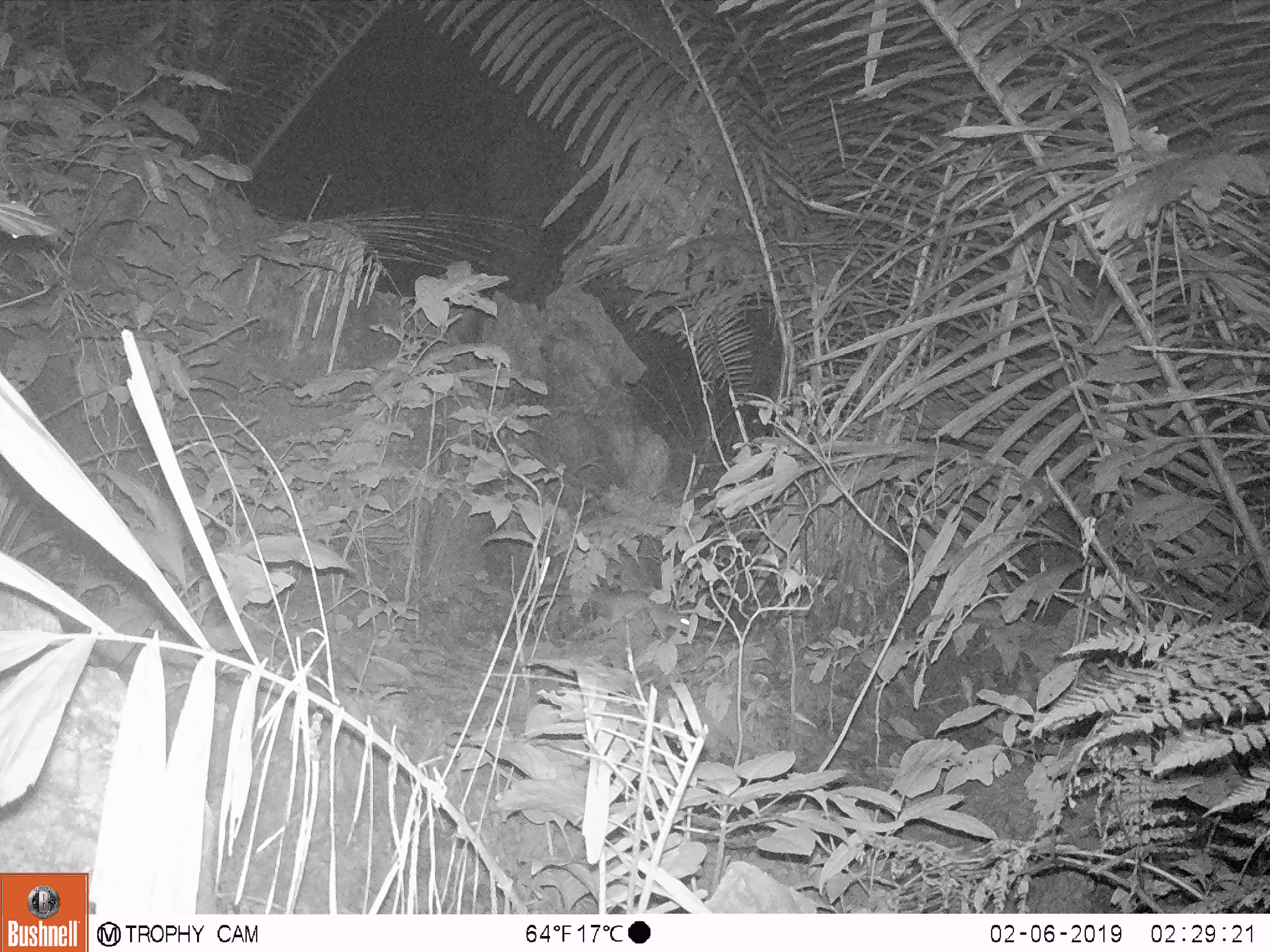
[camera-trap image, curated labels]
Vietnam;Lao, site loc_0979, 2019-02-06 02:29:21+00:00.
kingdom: Animalia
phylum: Chordata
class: Mammalia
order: Rodentia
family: Muridae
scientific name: Muridae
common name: old-world mice and rats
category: unidentified murid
Unidentified murid (old-world mice and rats) (Muridae). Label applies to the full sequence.